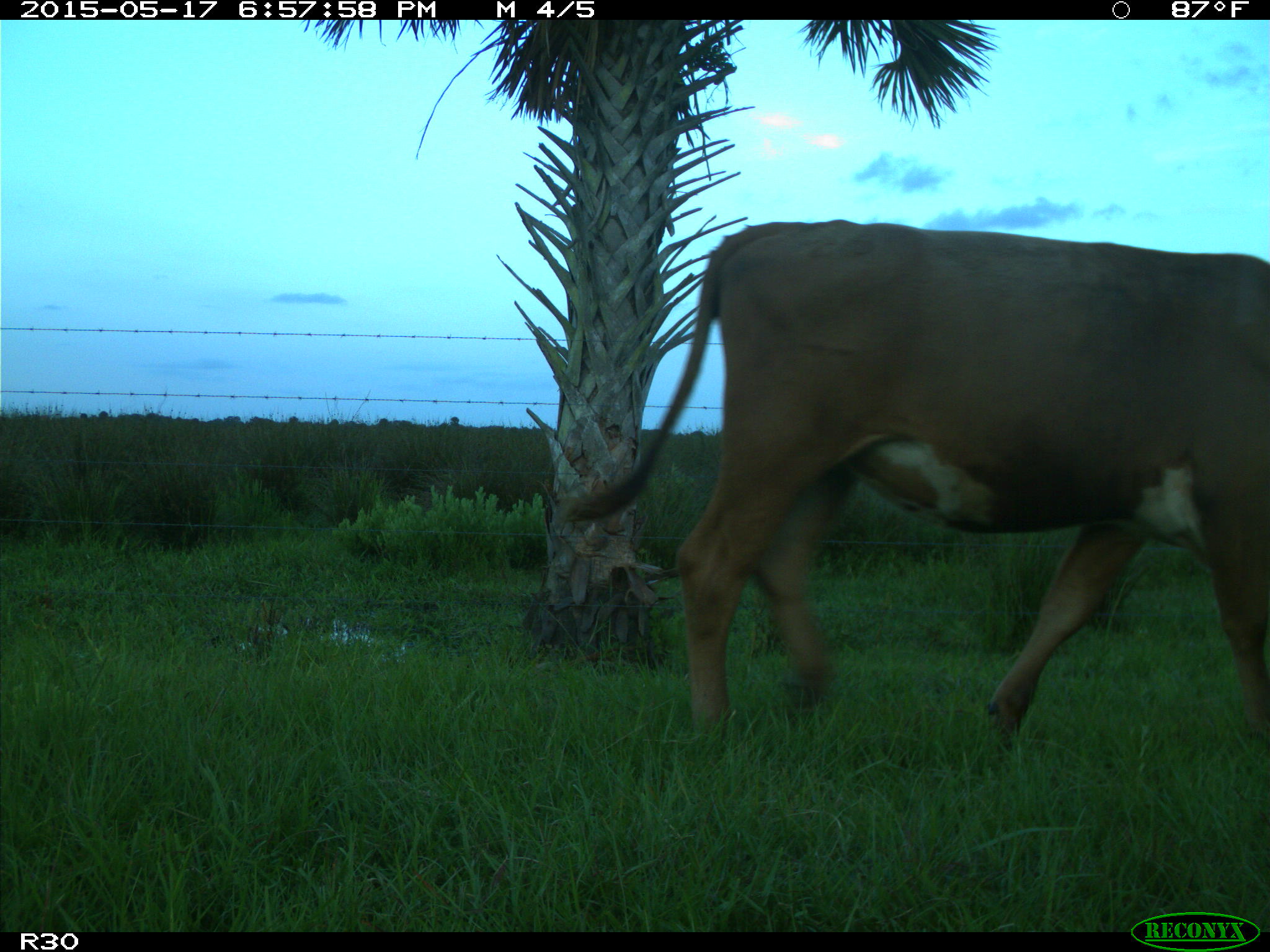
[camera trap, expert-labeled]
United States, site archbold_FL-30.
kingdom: Animalia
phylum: Chordata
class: Mammalia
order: Artiodactyla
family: Bovidae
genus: Bos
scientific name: Bos taurus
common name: domestic cow